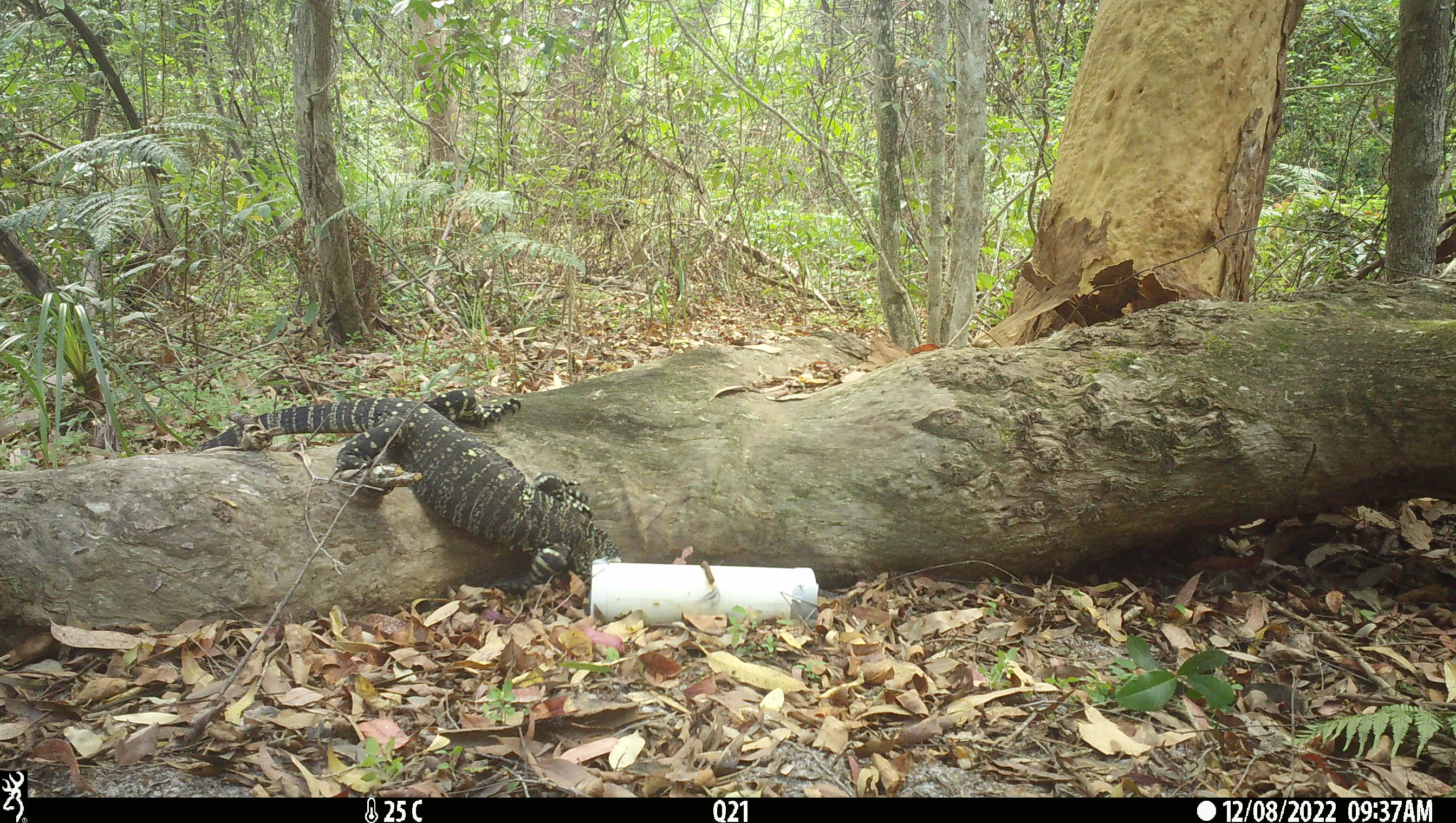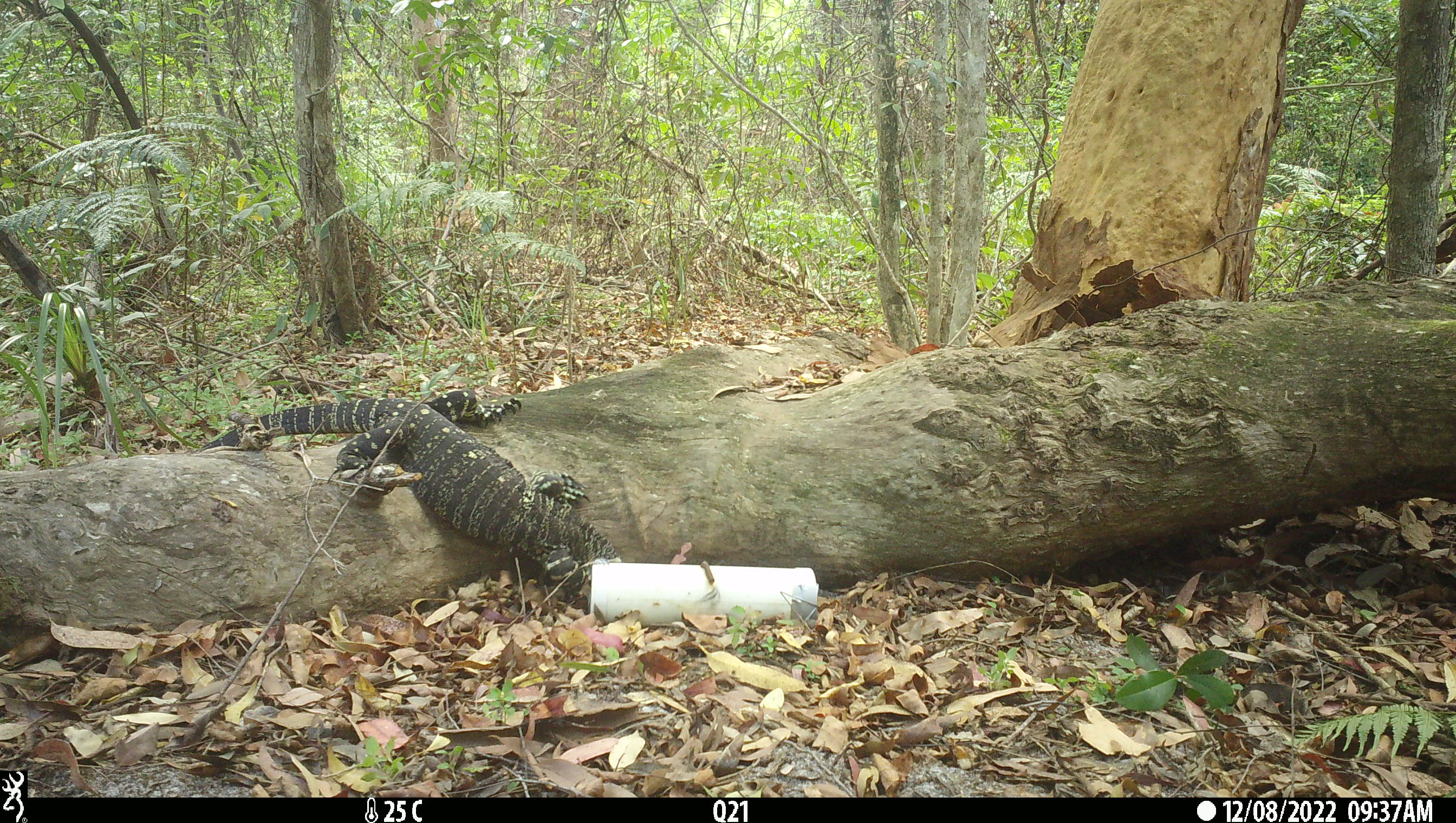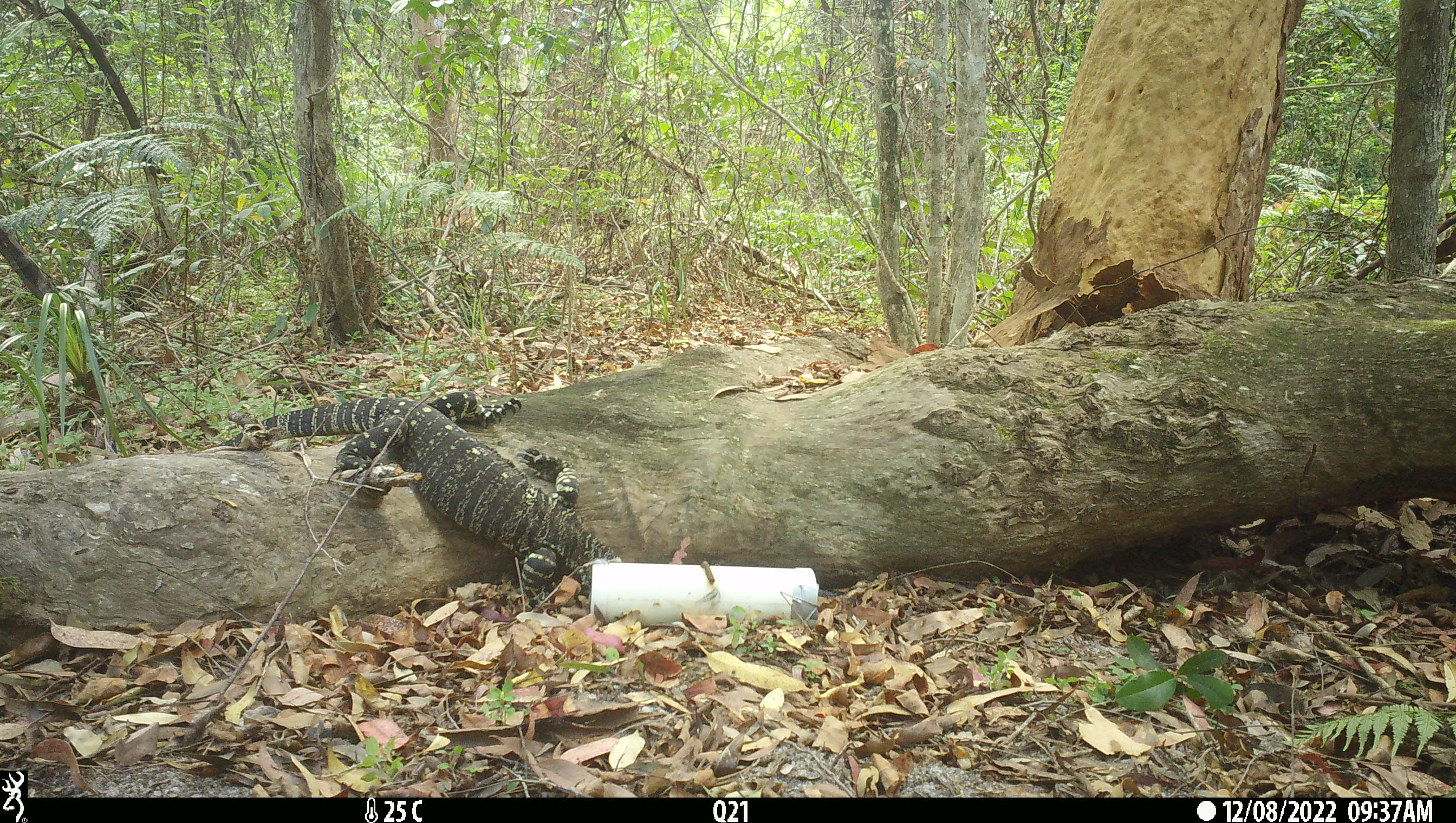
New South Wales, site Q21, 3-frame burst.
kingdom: Animalia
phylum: Chordata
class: Reptilia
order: Squamata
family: Varanidae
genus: Varanus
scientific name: Varanus varius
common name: lace monitor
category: goanna